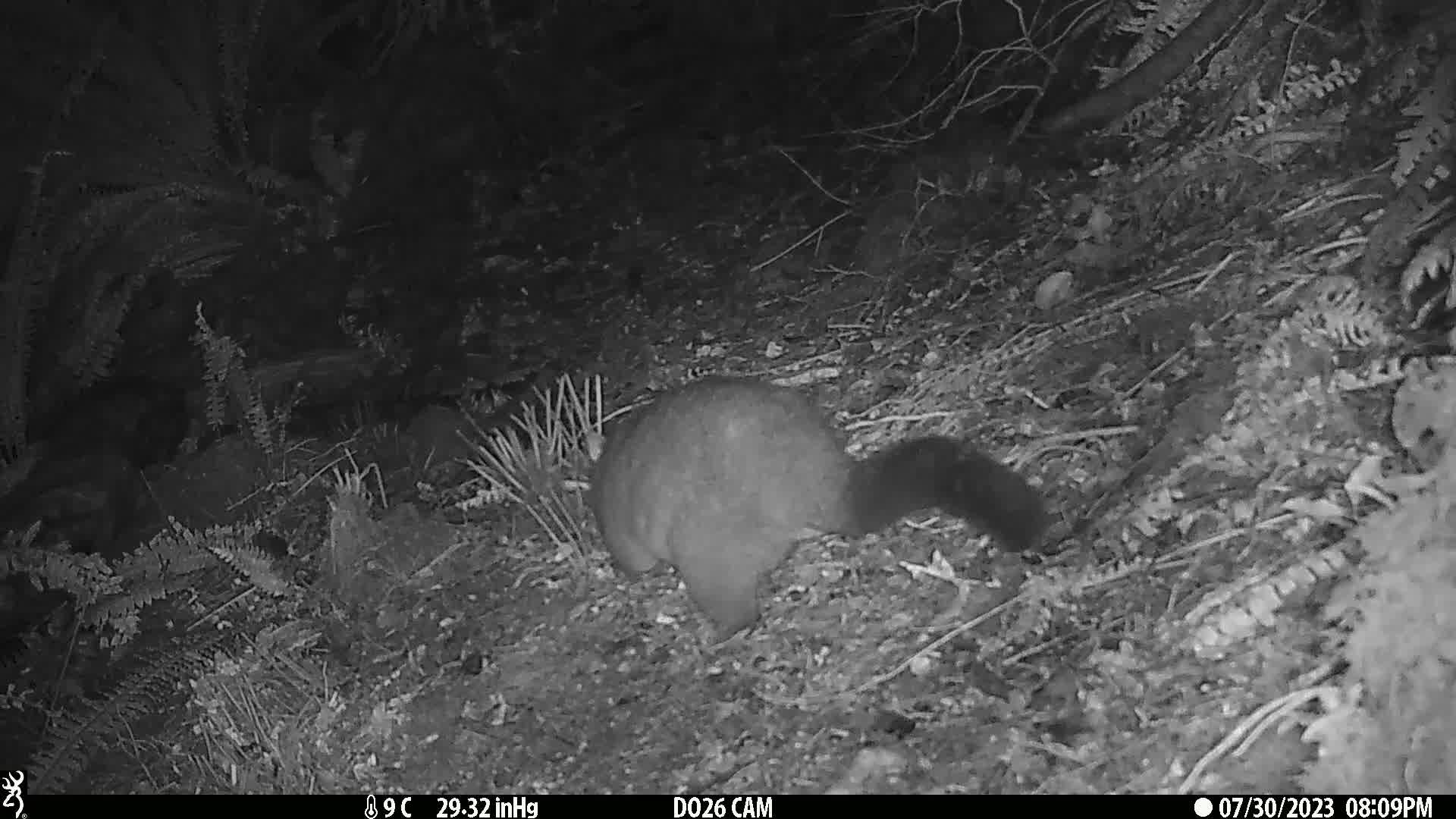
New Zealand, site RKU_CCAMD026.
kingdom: Animalia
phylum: Chordata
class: Mammalia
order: Diprotodontia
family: Phalangeridae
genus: Trichosurus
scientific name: Trichosurus vulpecula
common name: common brushtail possum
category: possum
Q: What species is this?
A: Possum (common brushtail possum) (Trichosurus vulpecula).